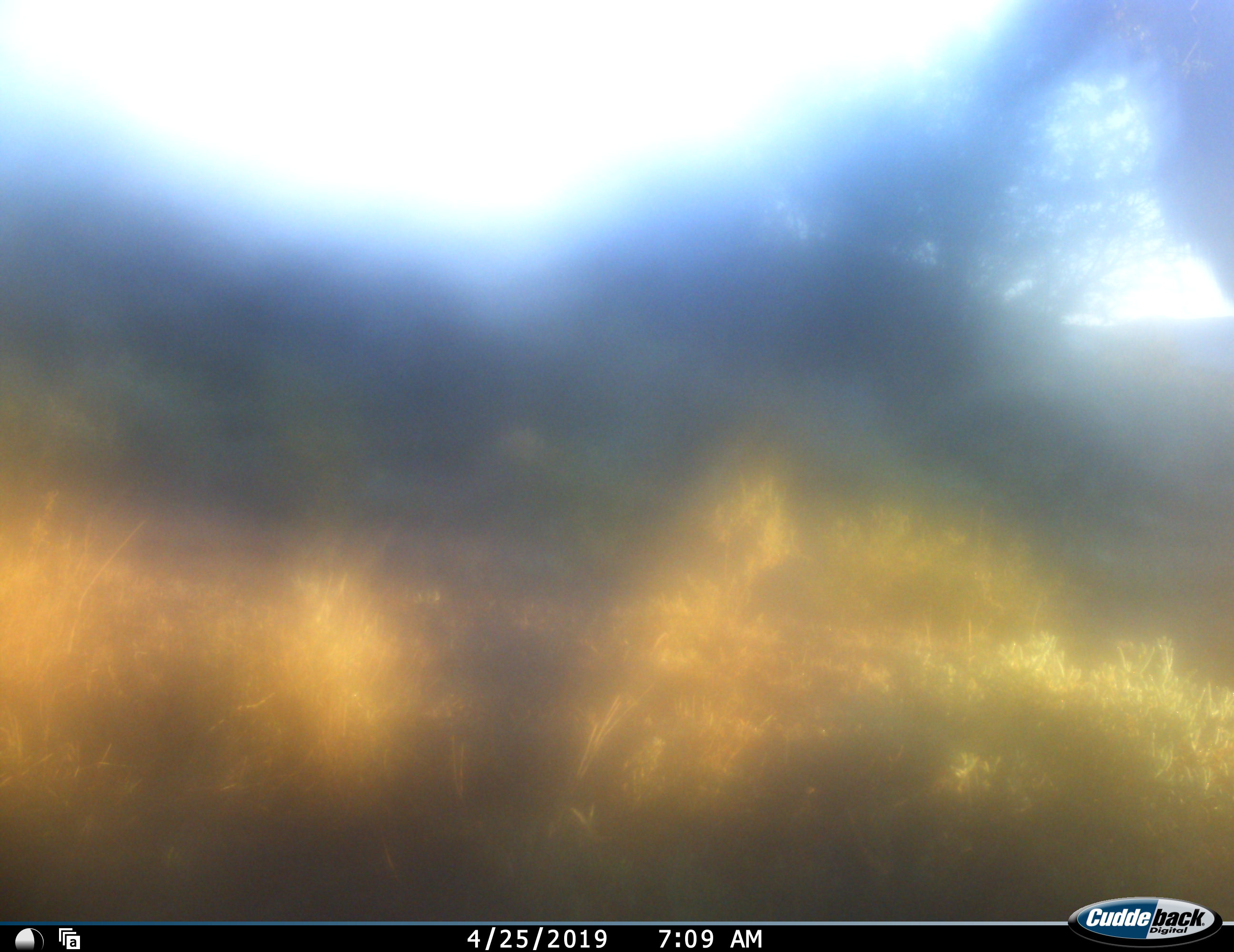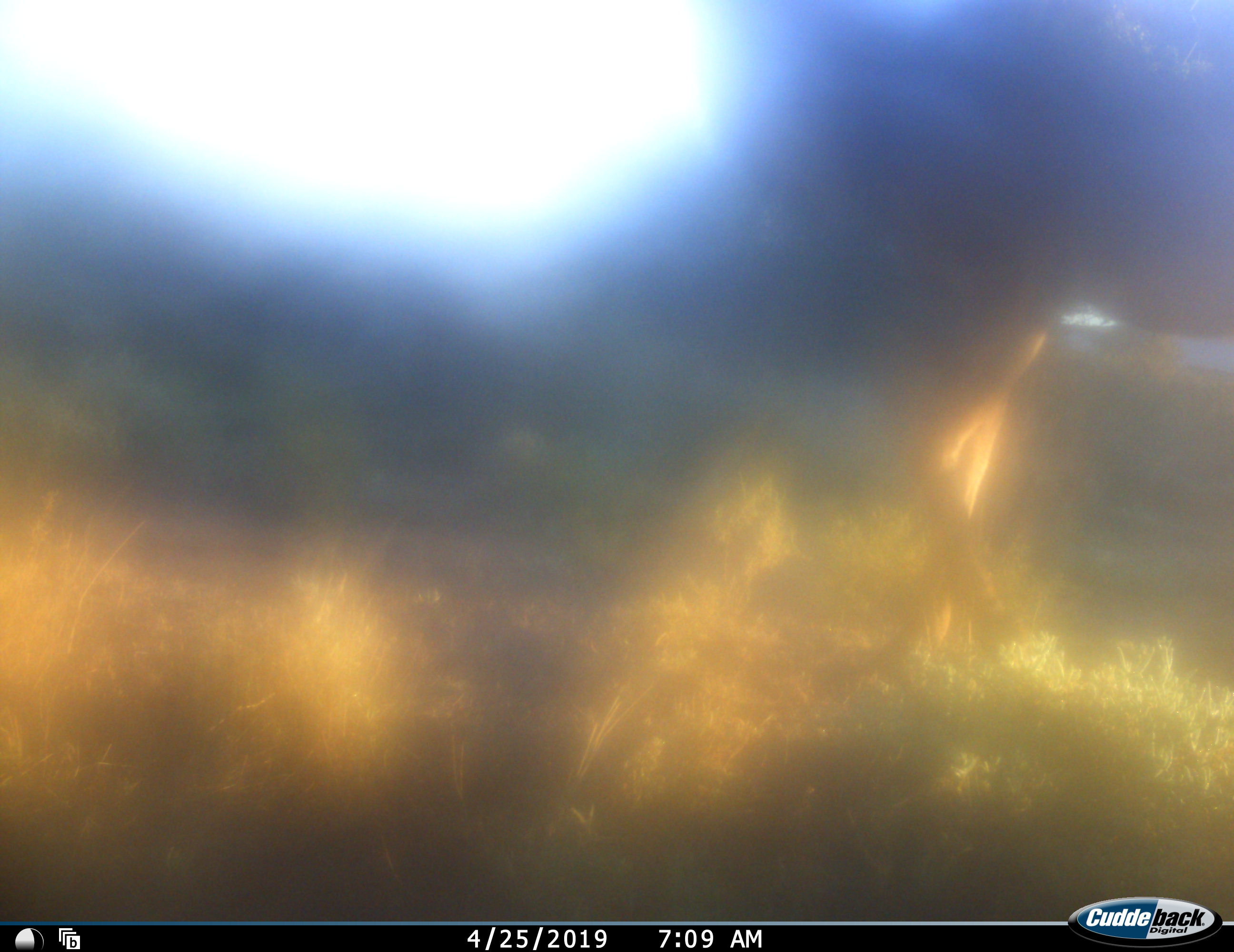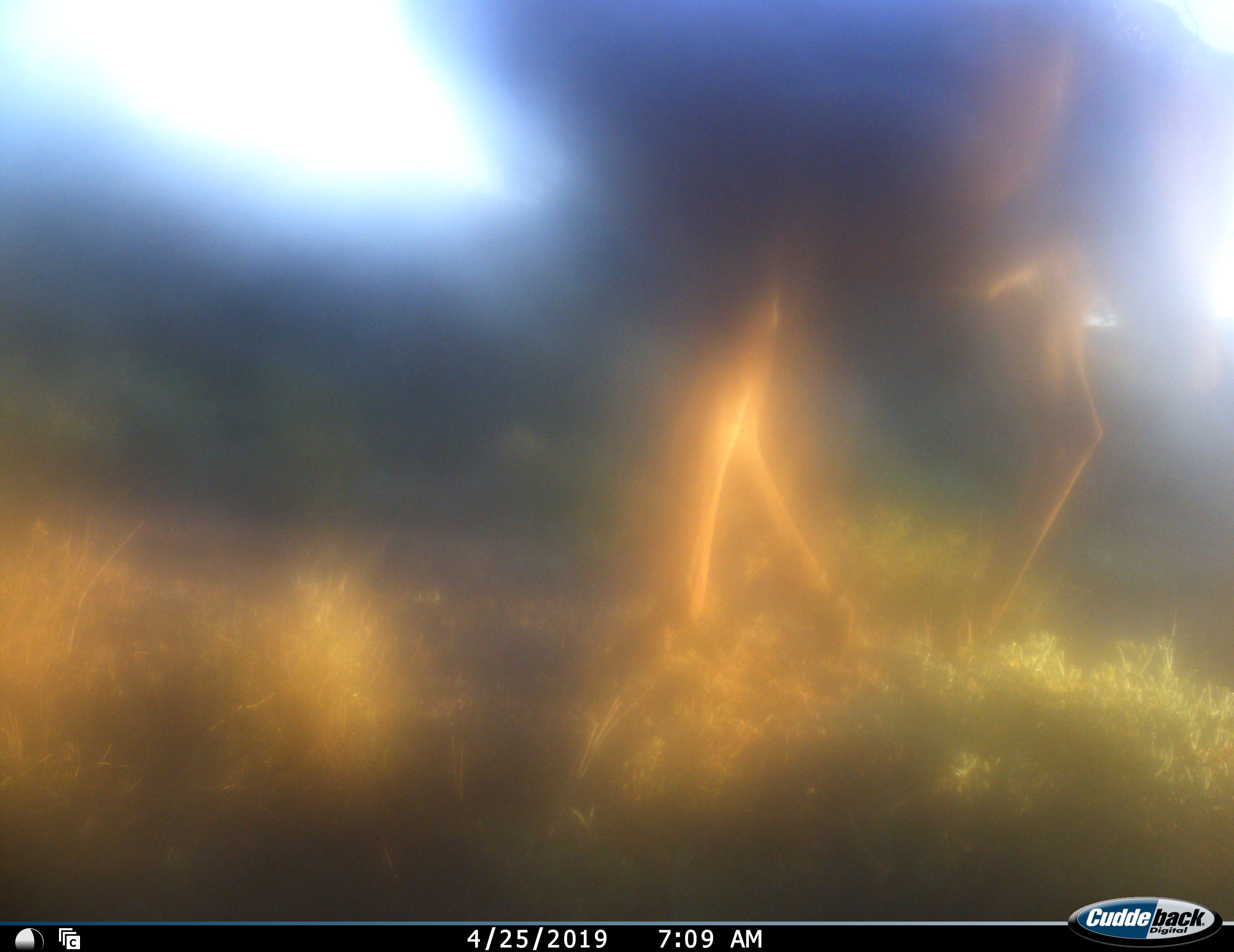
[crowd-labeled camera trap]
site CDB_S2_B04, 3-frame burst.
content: unidentified animal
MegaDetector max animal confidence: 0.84